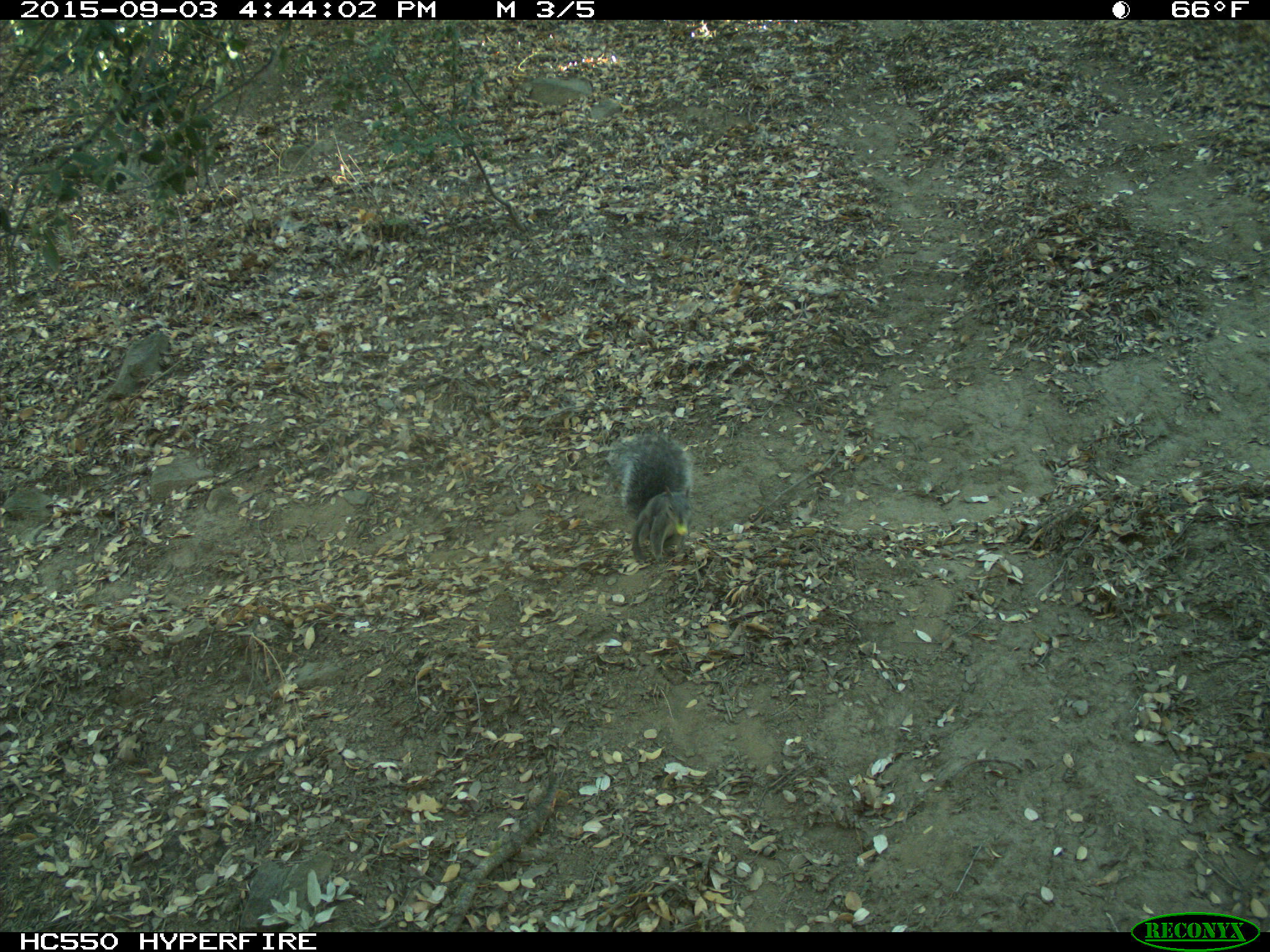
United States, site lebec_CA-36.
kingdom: Animalia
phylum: Chordata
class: Mammalia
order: Rodentia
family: Sciuridae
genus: Sciurus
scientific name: Sciurus carolinensis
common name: eastern gray squirrel